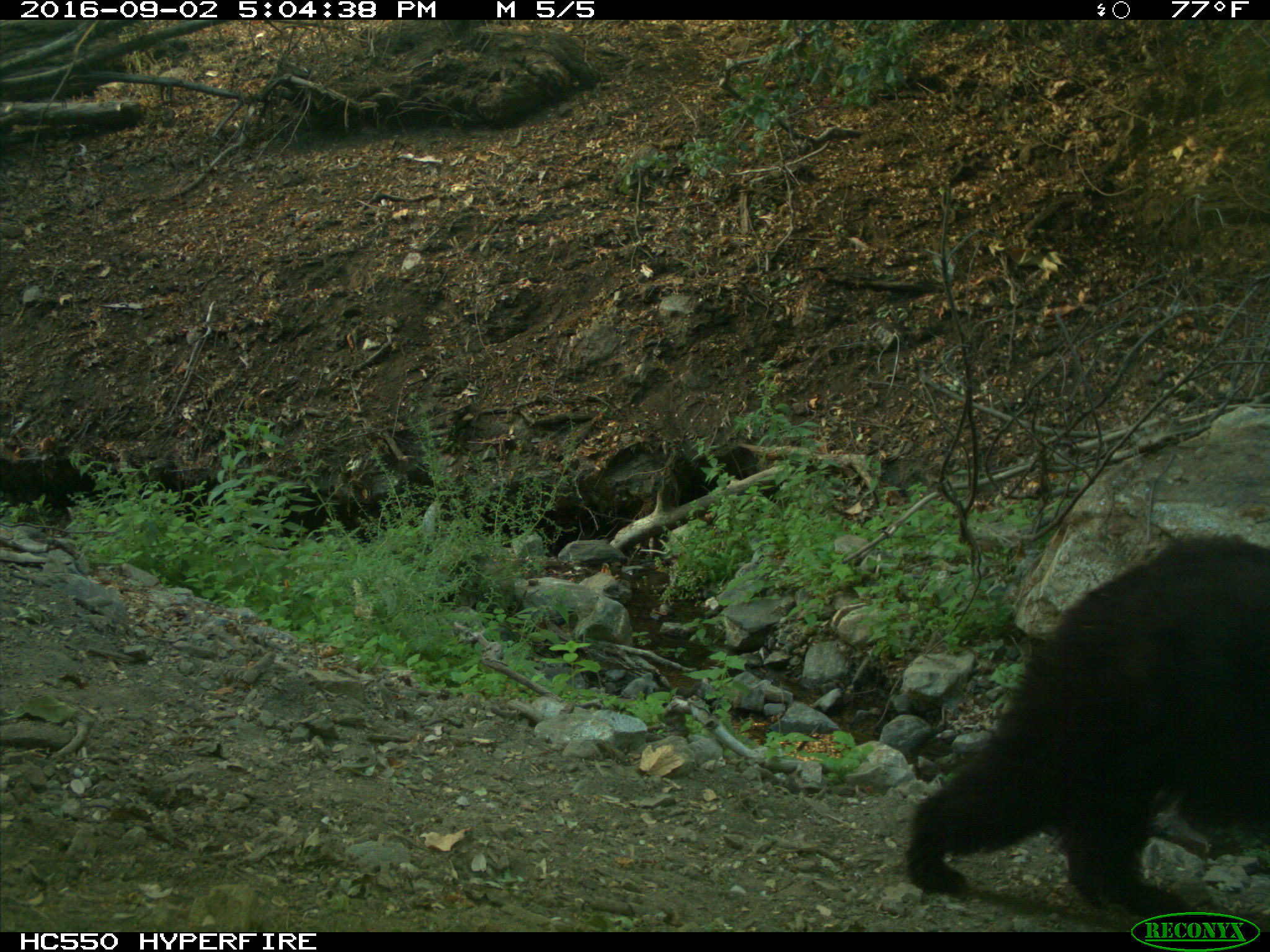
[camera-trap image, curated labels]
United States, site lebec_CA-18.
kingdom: Animalia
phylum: Chordata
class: Mammalia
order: Carnivora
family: Ursidae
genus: Ursus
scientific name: Ursus americanus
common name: american black bear